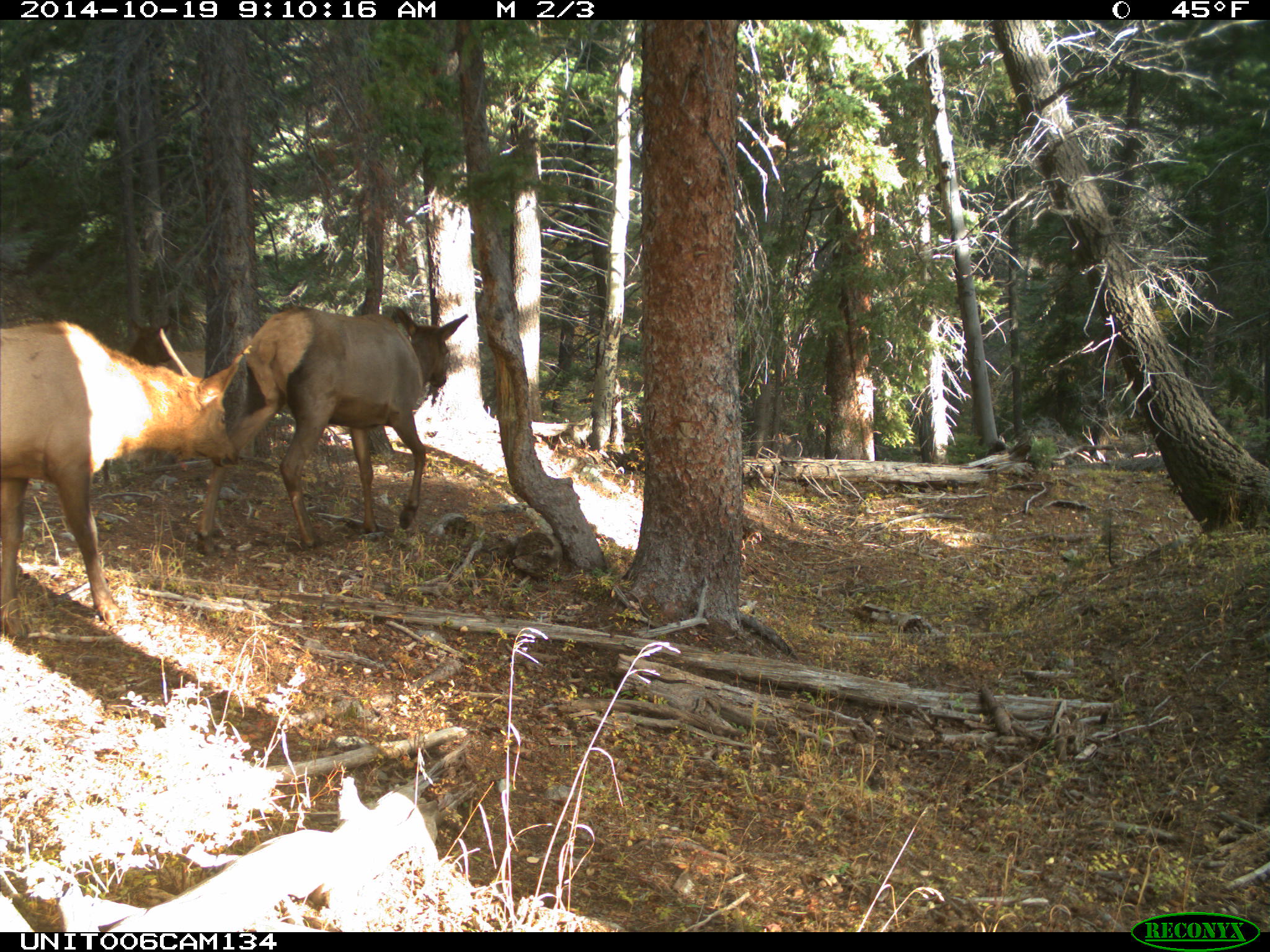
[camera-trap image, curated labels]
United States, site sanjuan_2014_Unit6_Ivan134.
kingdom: Animalia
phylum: Chordata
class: Mammalia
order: Artiodactyla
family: Cervidae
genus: Cervus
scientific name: Cervus elaphus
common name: red deer